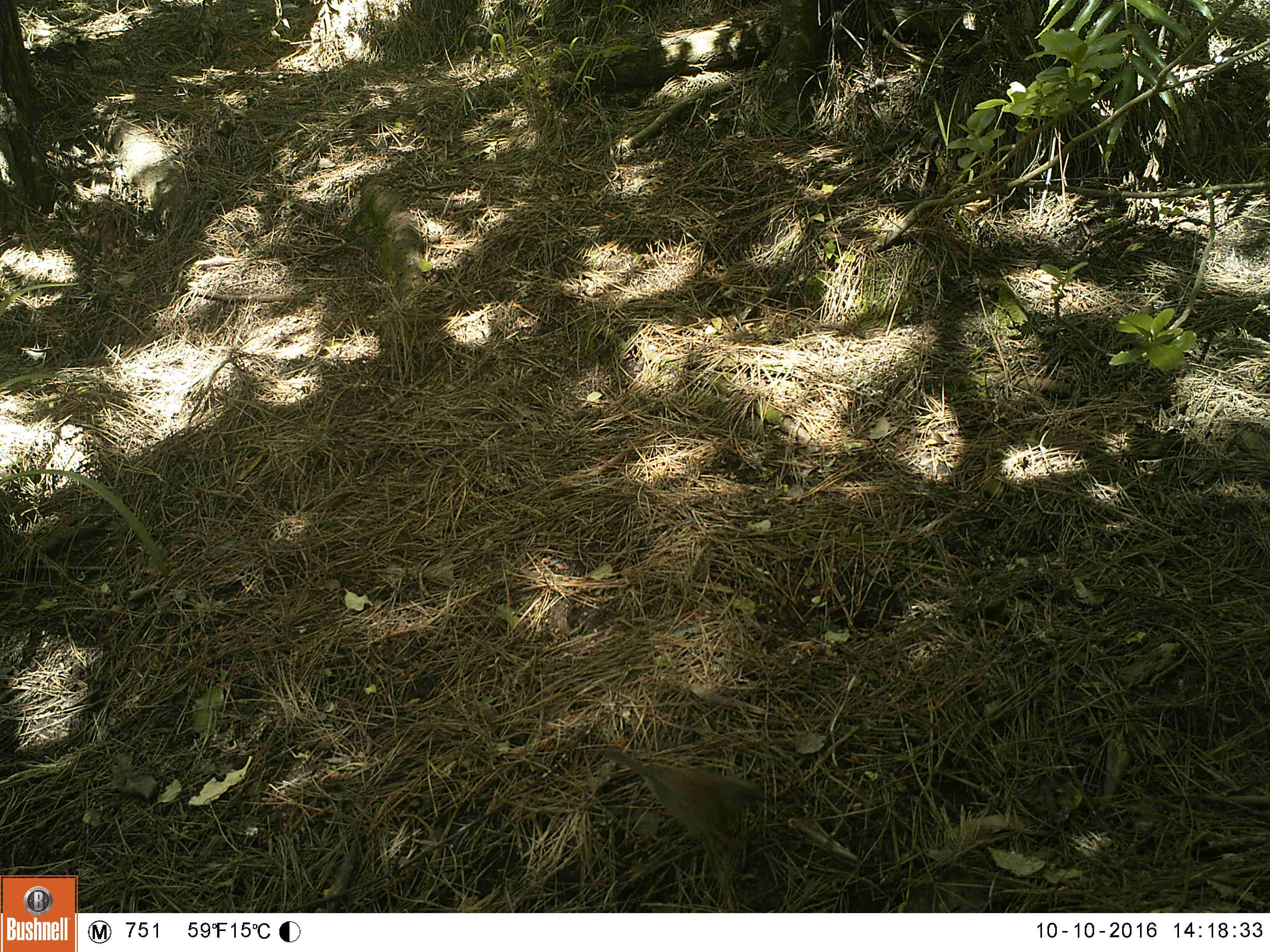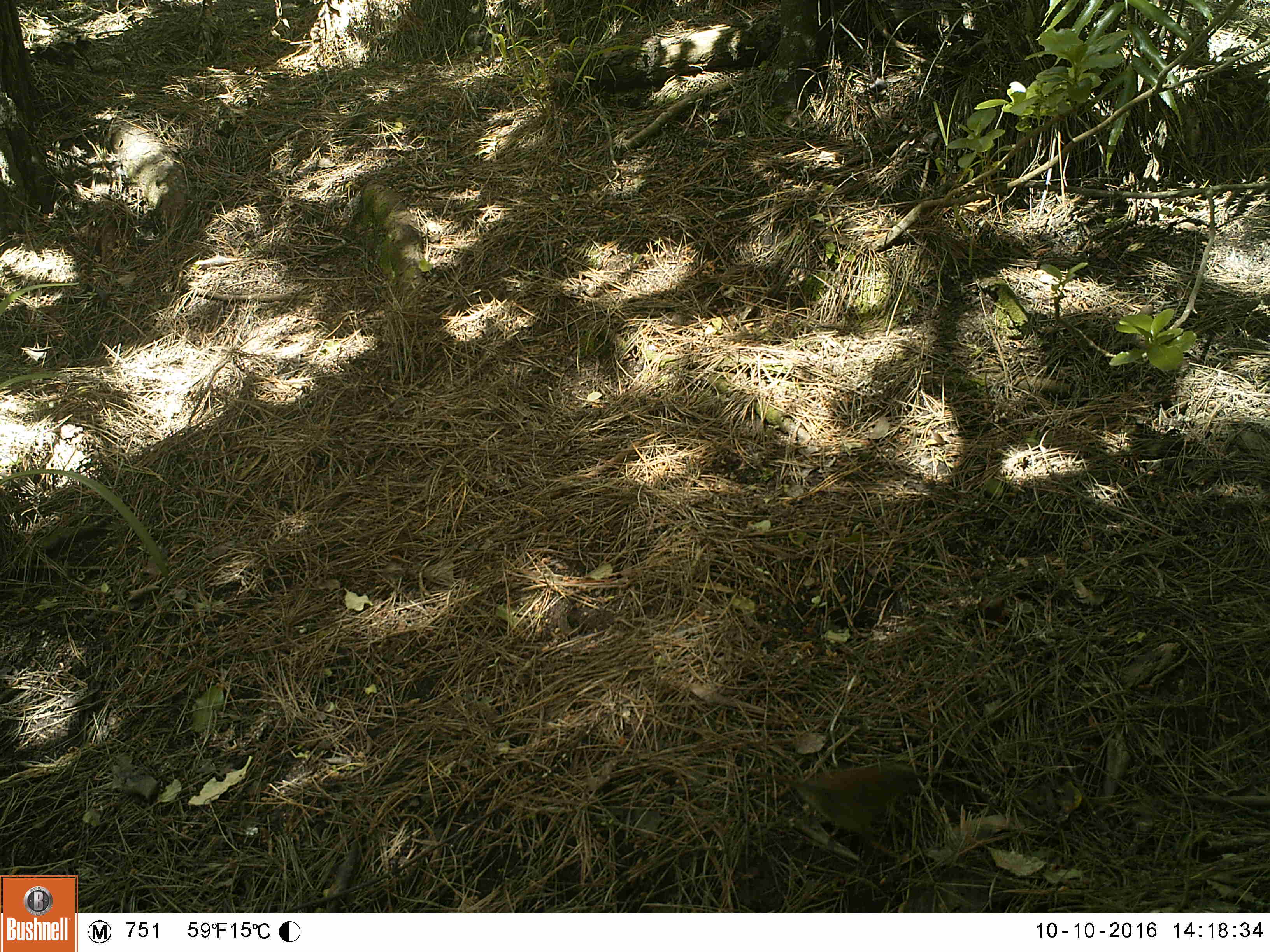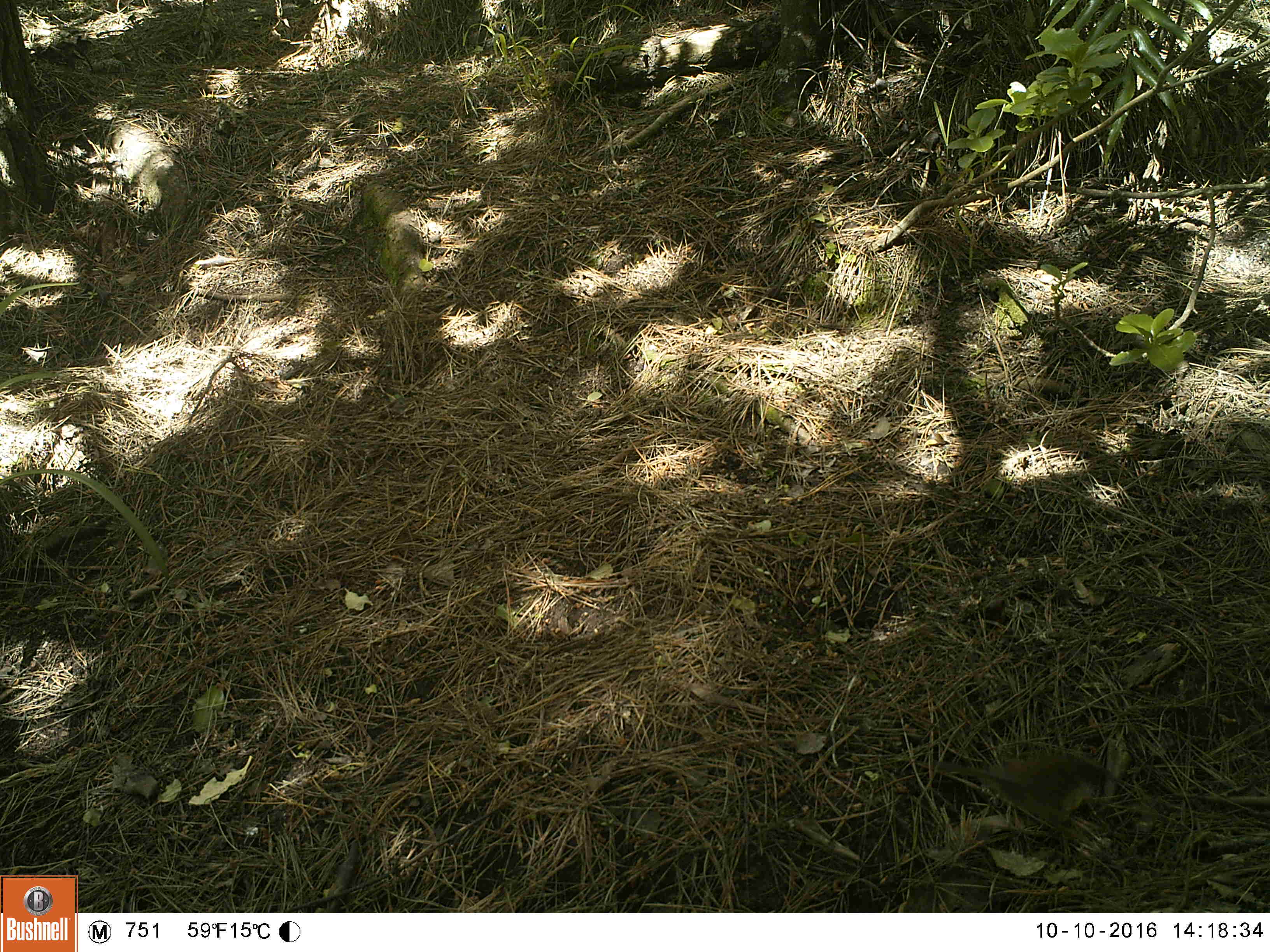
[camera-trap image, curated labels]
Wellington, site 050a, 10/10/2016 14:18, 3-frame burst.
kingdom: Animalia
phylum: Chordata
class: Aves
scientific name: Aves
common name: bird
Bird (Aves).